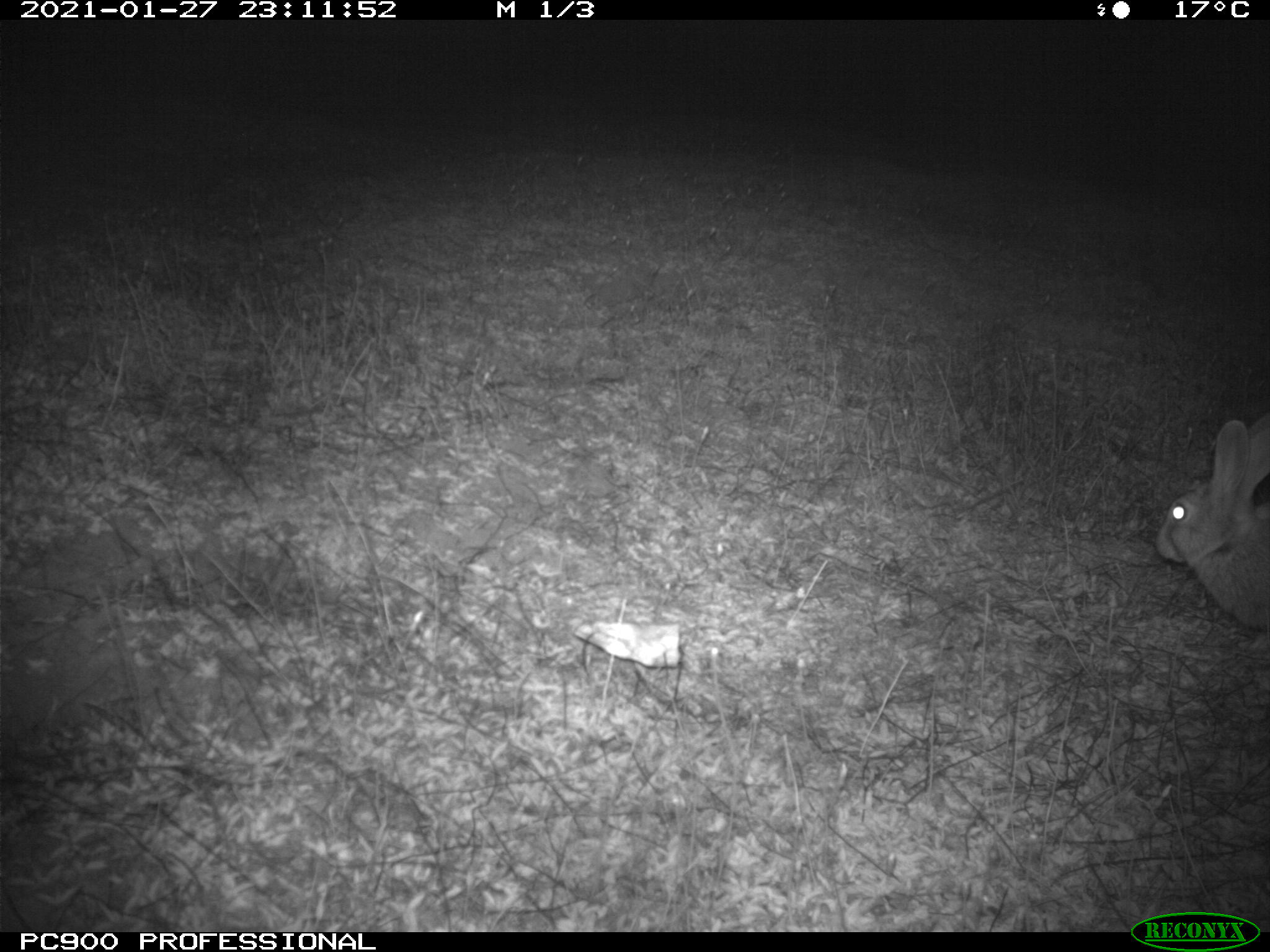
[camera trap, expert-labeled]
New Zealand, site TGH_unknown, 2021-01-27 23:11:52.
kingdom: Animalia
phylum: Chordata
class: Mammalia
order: Lagomorpha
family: Leporidae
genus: Oryctolagus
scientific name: Oryctolagus cuniculus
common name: european rabbit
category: rabbit